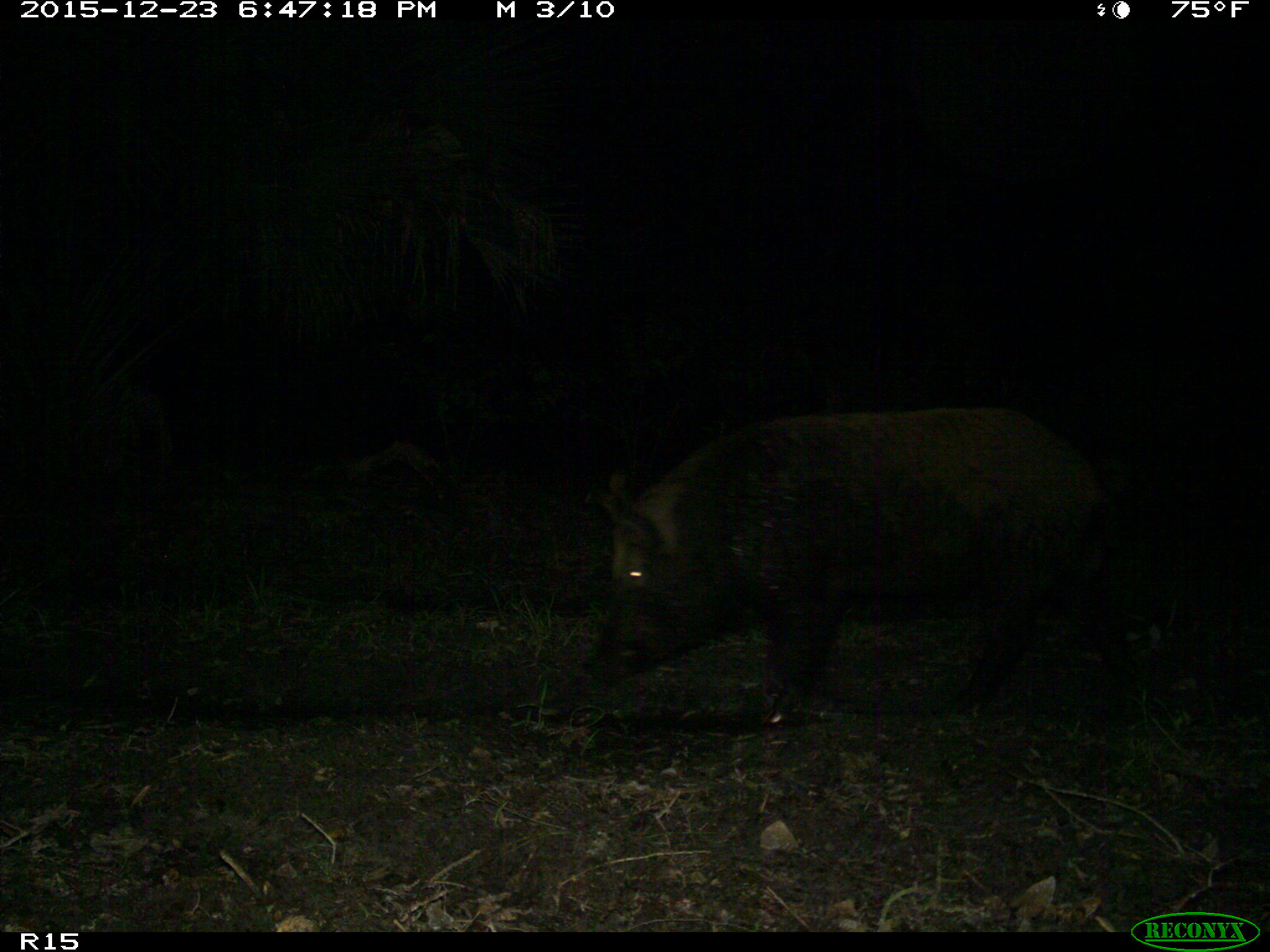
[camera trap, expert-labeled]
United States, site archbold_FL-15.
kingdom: Animalia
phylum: Chordata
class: Mammalia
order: Artiodactyla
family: Suidae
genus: Sus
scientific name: Sus scrofa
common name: wild boar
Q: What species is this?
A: Sus scrofa (wild boar).